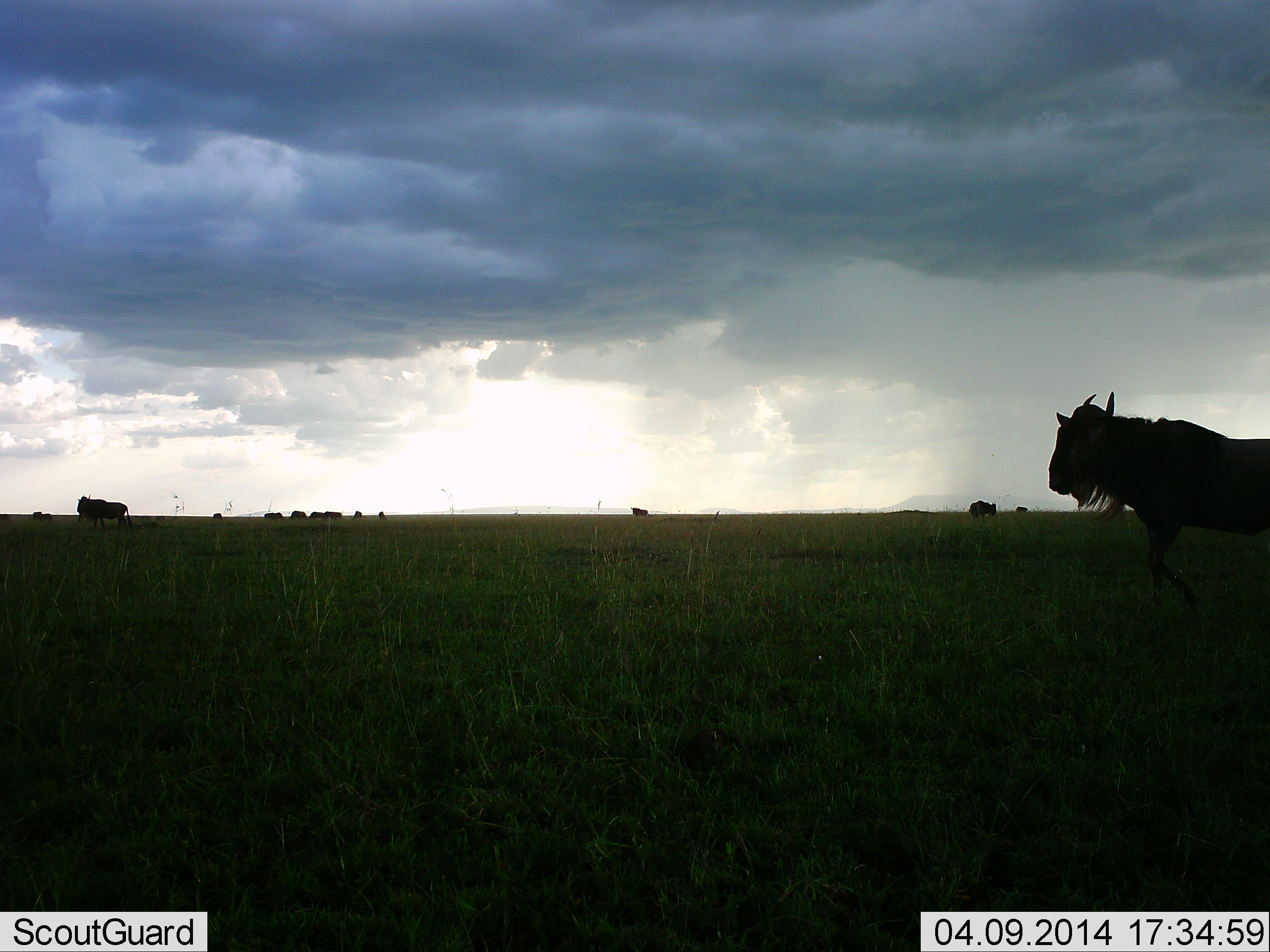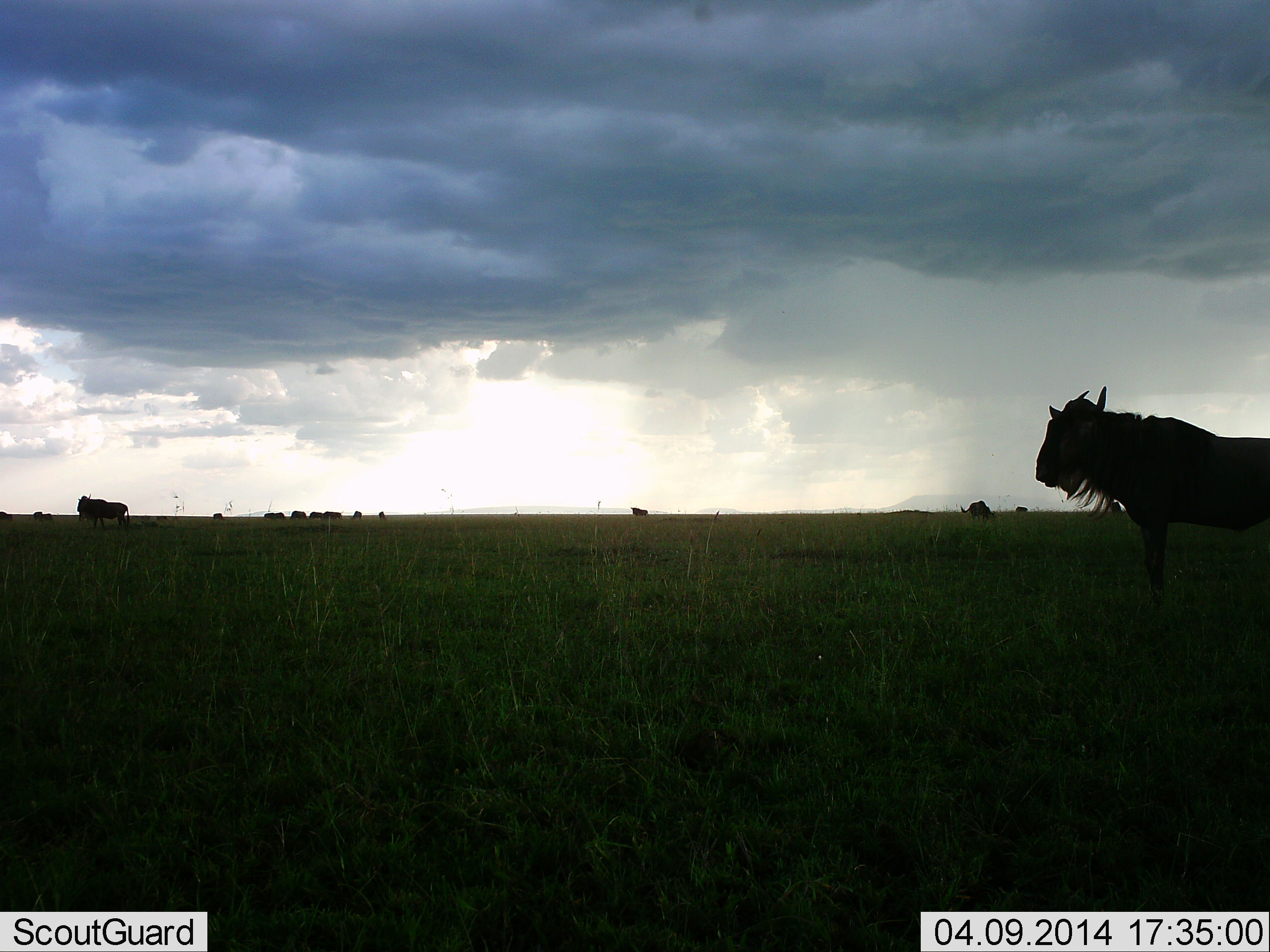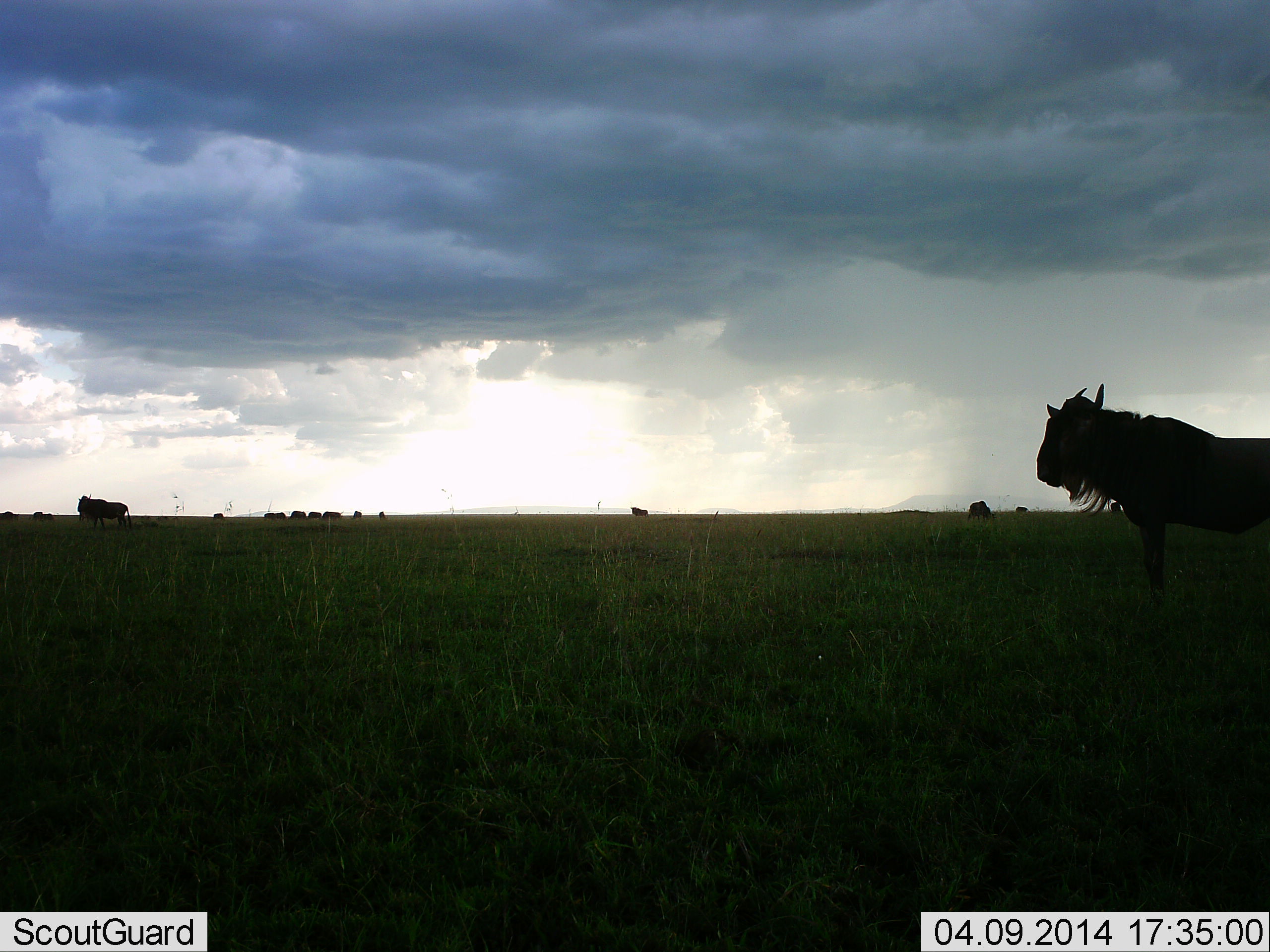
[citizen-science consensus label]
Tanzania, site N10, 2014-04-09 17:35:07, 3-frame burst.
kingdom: Animalia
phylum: Chordata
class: Mammalia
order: Artiodactyla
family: Bovidae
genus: Connochaetes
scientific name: Connochaetes taurinus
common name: blue wildebeest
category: wildebeest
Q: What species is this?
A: Wildebeest (blue wildebeest) (Connochaetes taurinus).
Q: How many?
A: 11-50.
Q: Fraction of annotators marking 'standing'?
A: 70%.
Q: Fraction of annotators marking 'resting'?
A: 10%.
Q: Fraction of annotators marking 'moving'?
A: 10%.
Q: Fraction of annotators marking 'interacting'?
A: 0%.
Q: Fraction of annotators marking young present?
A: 0%.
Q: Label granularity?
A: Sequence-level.